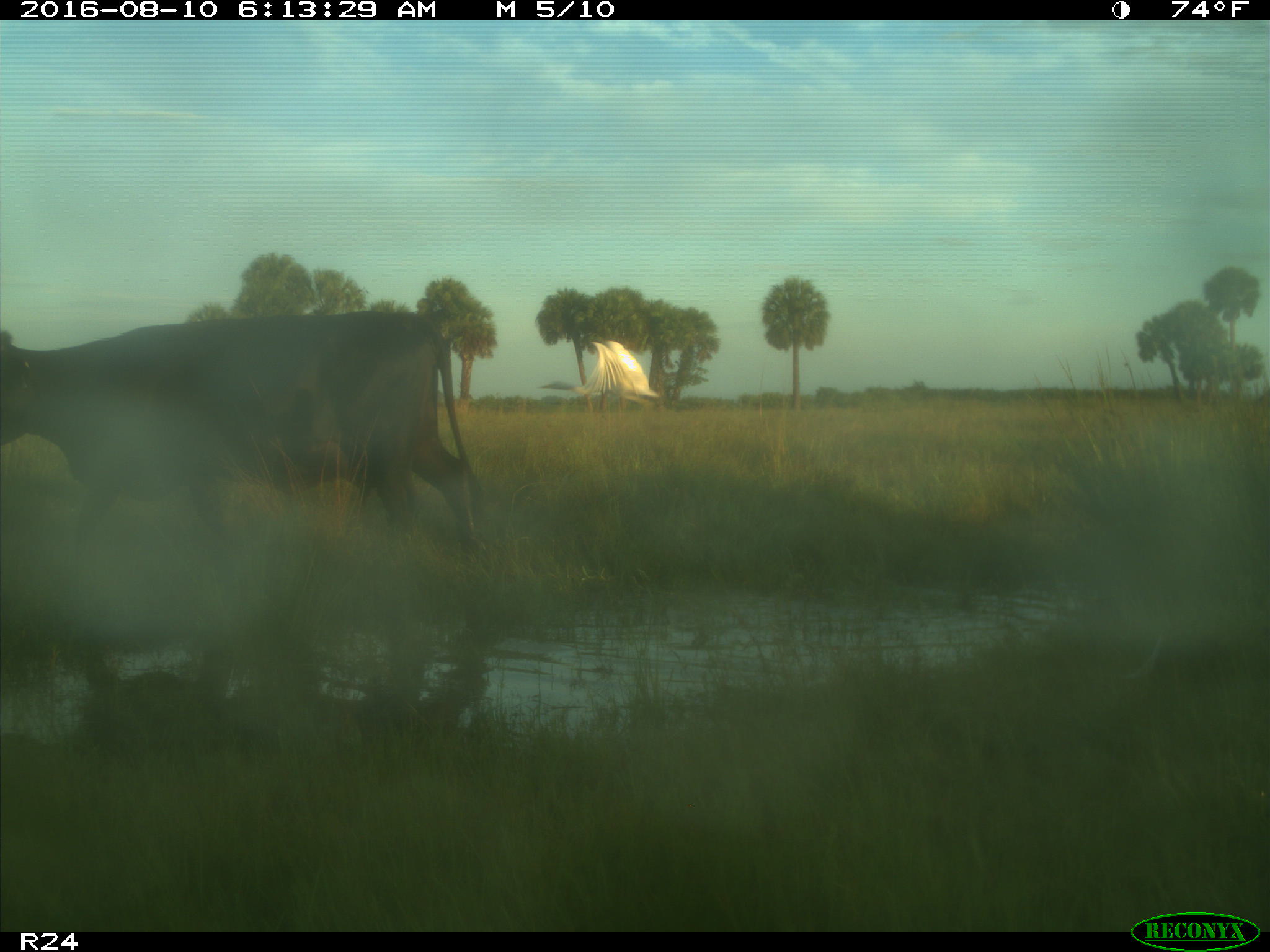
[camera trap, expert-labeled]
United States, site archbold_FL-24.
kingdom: Animalia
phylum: Chordata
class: Mammalia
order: Artiodactyla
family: Bovidae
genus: Bos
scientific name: Bos taurus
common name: domestic cow